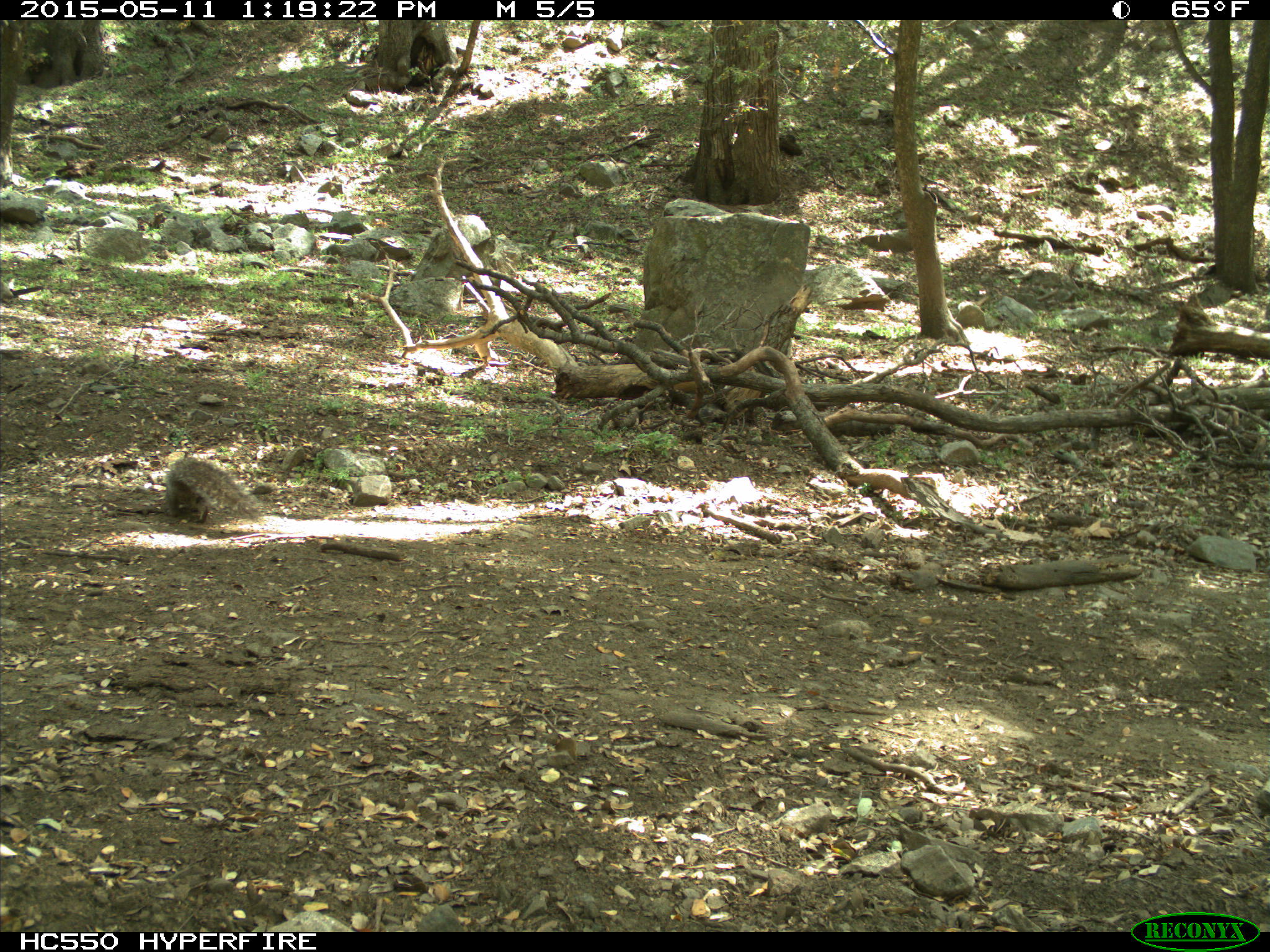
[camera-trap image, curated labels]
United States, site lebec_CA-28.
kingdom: Animalia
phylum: Chordata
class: Mammalia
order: Rodentia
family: Sciuridae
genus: Sciurus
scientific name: Sciurus carolinensis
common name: eastern gray squirrel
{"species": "Sciurus carolinensis (eastern gray squirrel)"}